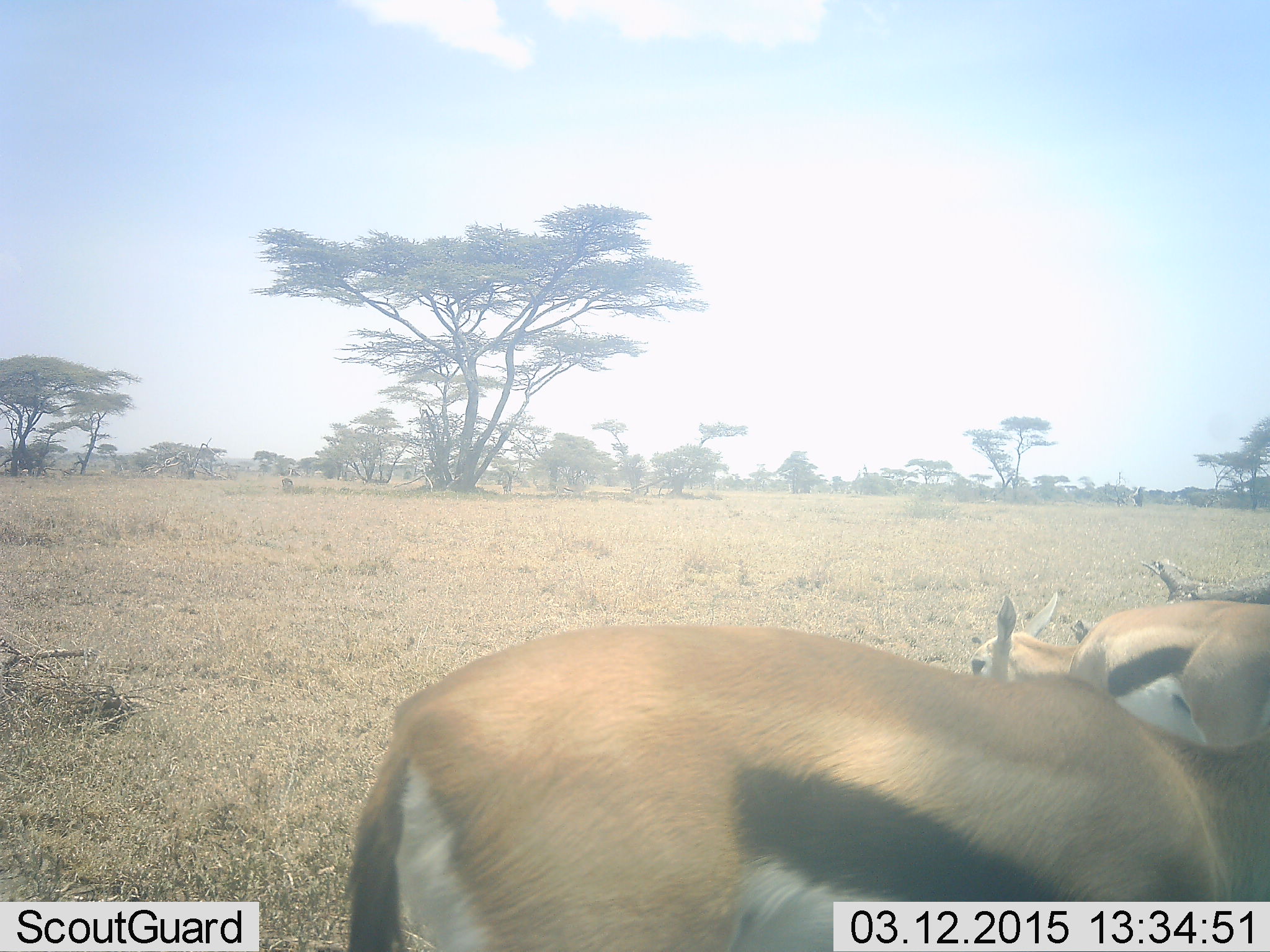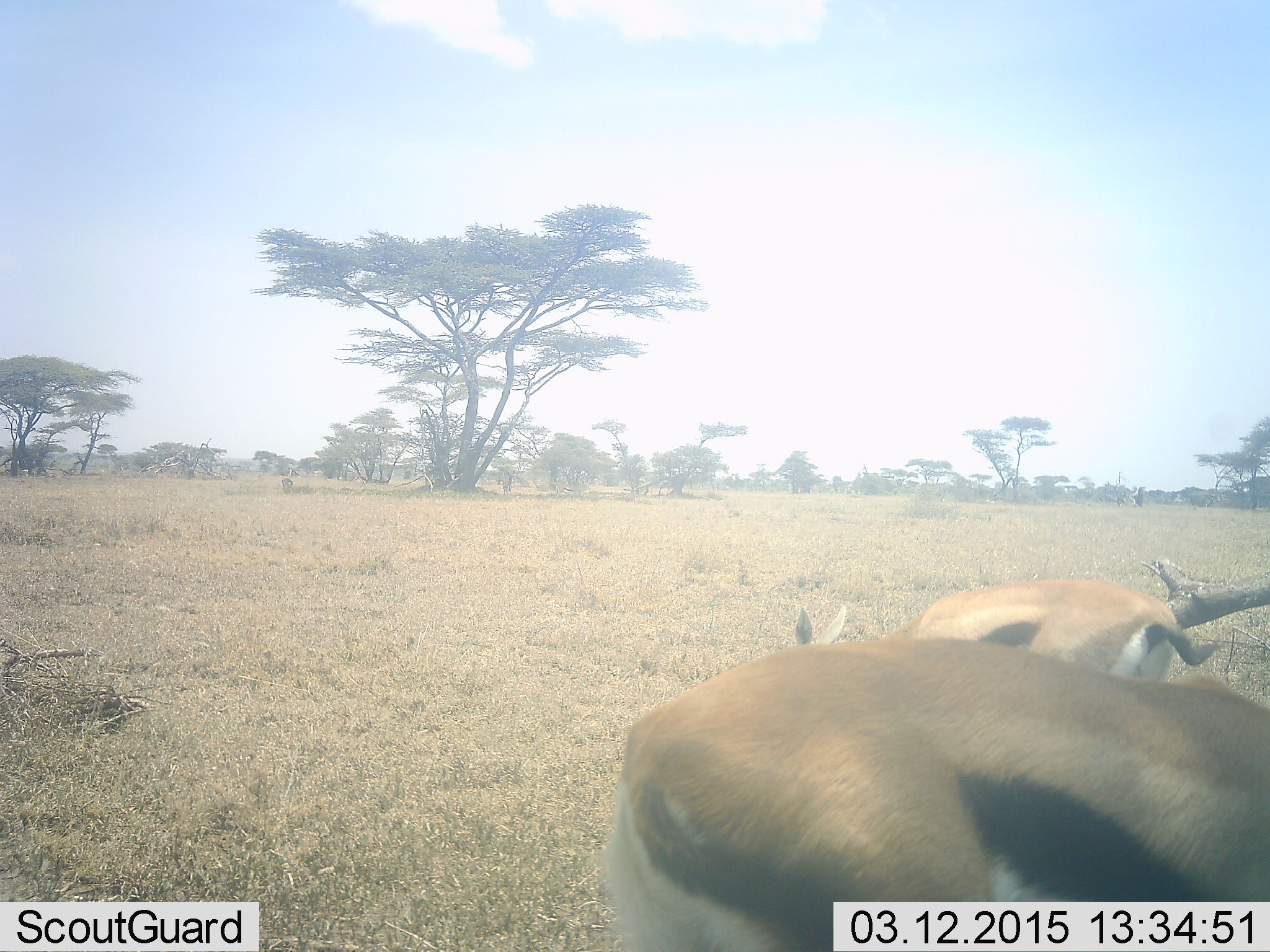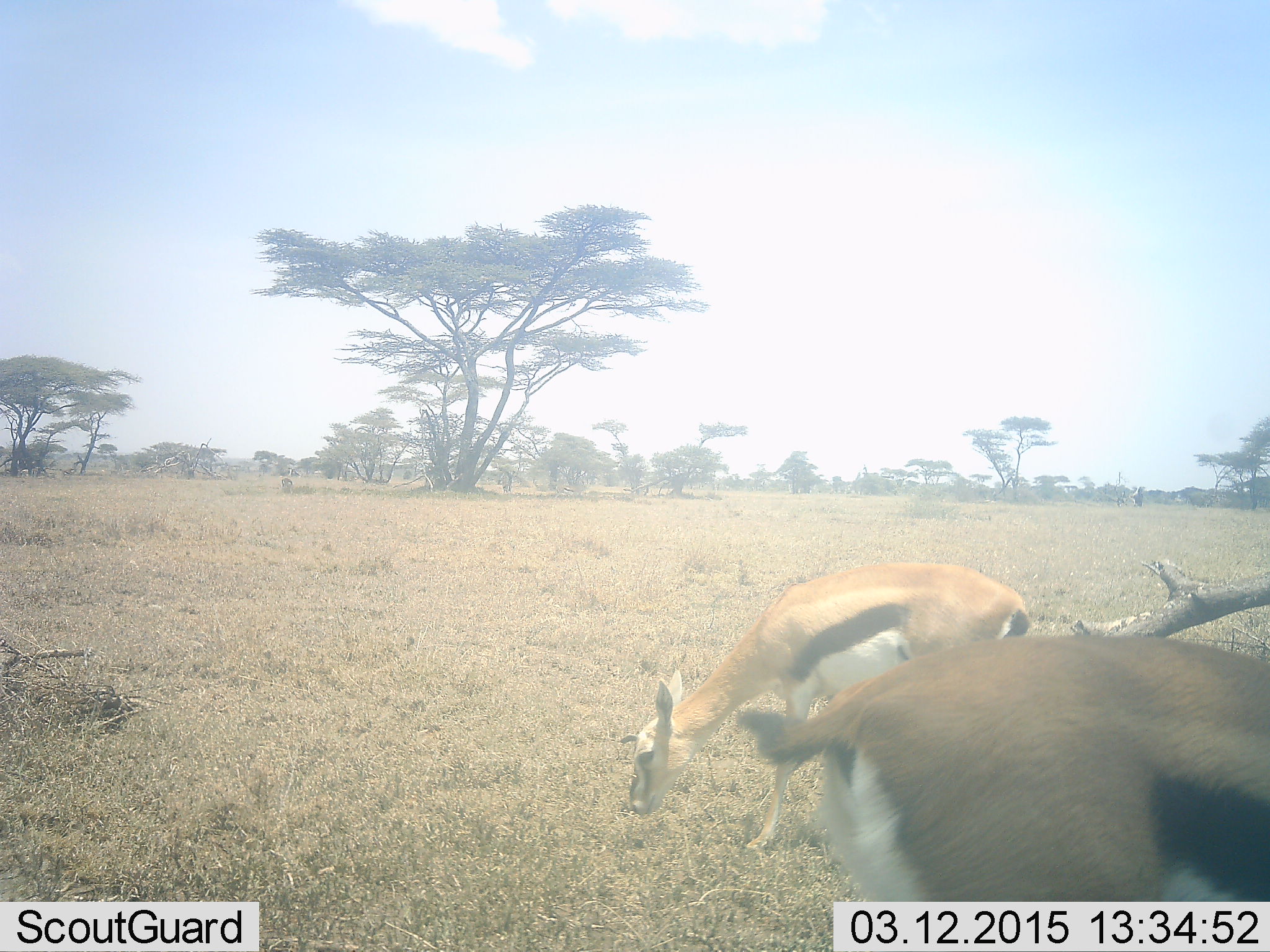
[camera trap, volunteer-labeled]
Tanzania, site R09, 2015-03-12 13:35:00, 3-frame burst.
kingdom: Animalia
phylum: Chordata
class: Mammalia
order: Artiodactyla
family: Bovidae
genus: Eudorcas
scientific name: Eudorcas thomsonii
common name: thomson's gazelle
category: gazellethomsons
Gazellethomsons (thomson's gazelle) (Eudorcas thomsonii), count 2. Behavior (volunteer vote fractions): standing 20%, resting 0%, moving 50%, interacting 0%. Young present (vote fraction): 0%. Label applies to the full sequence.